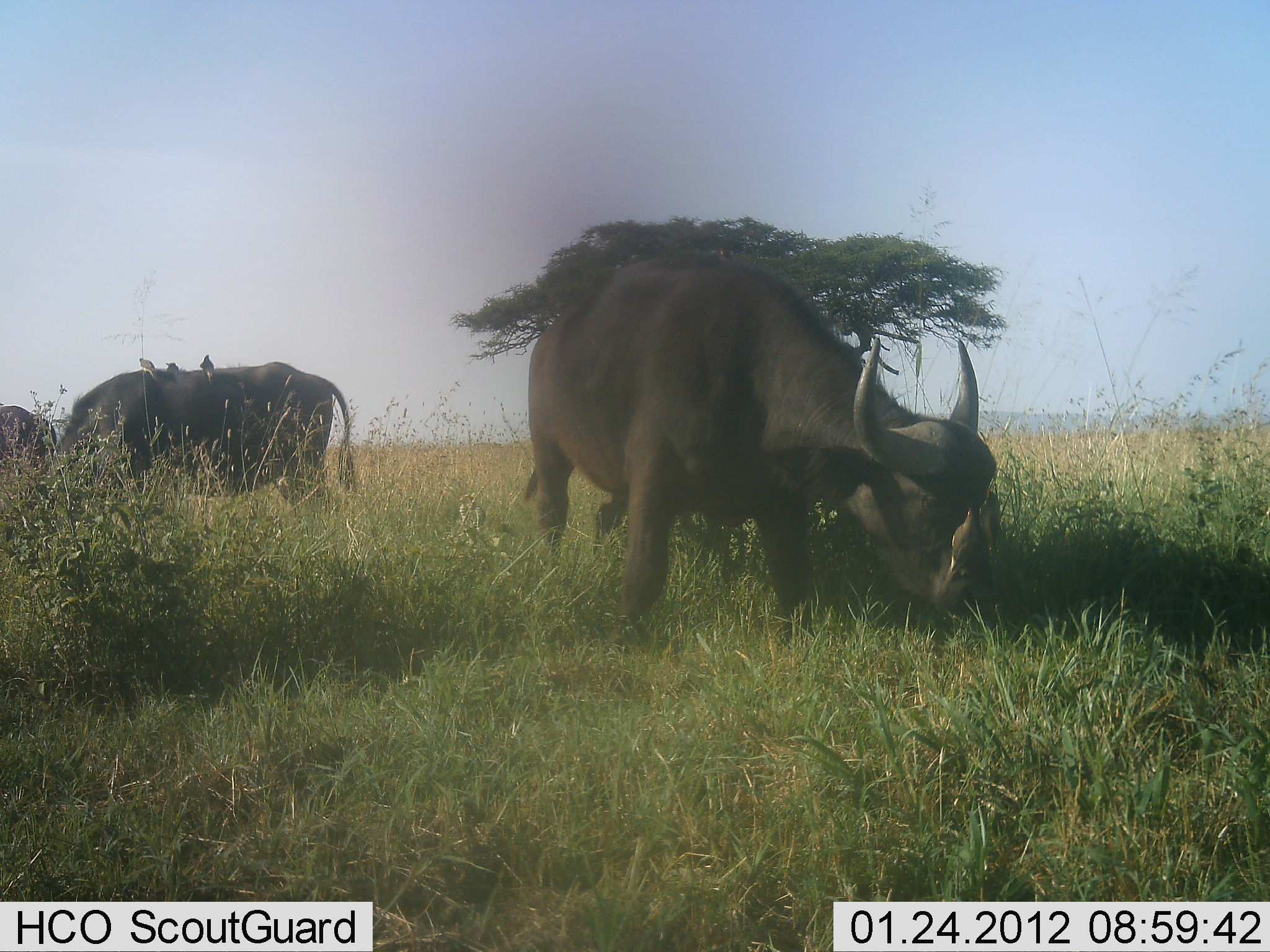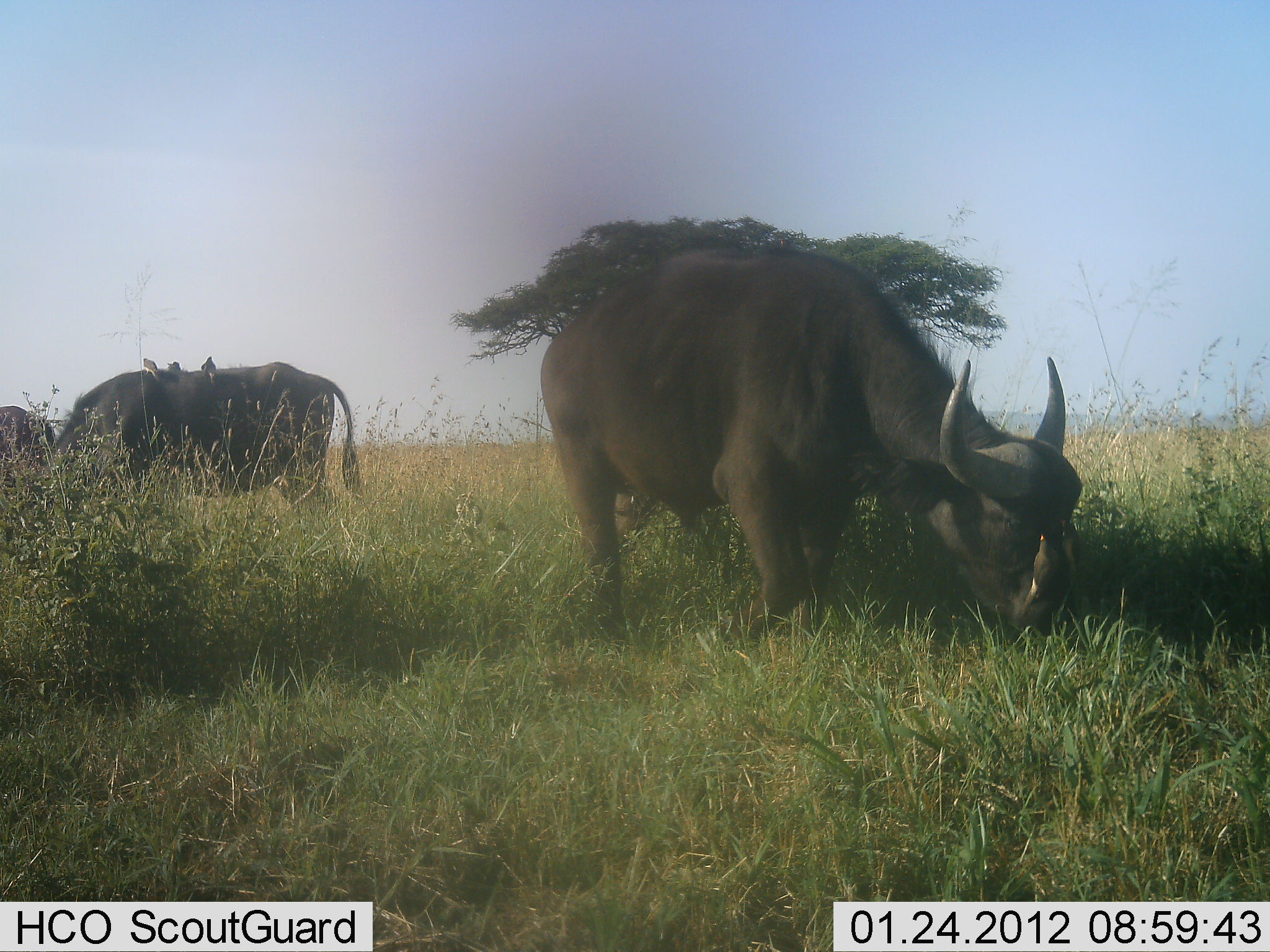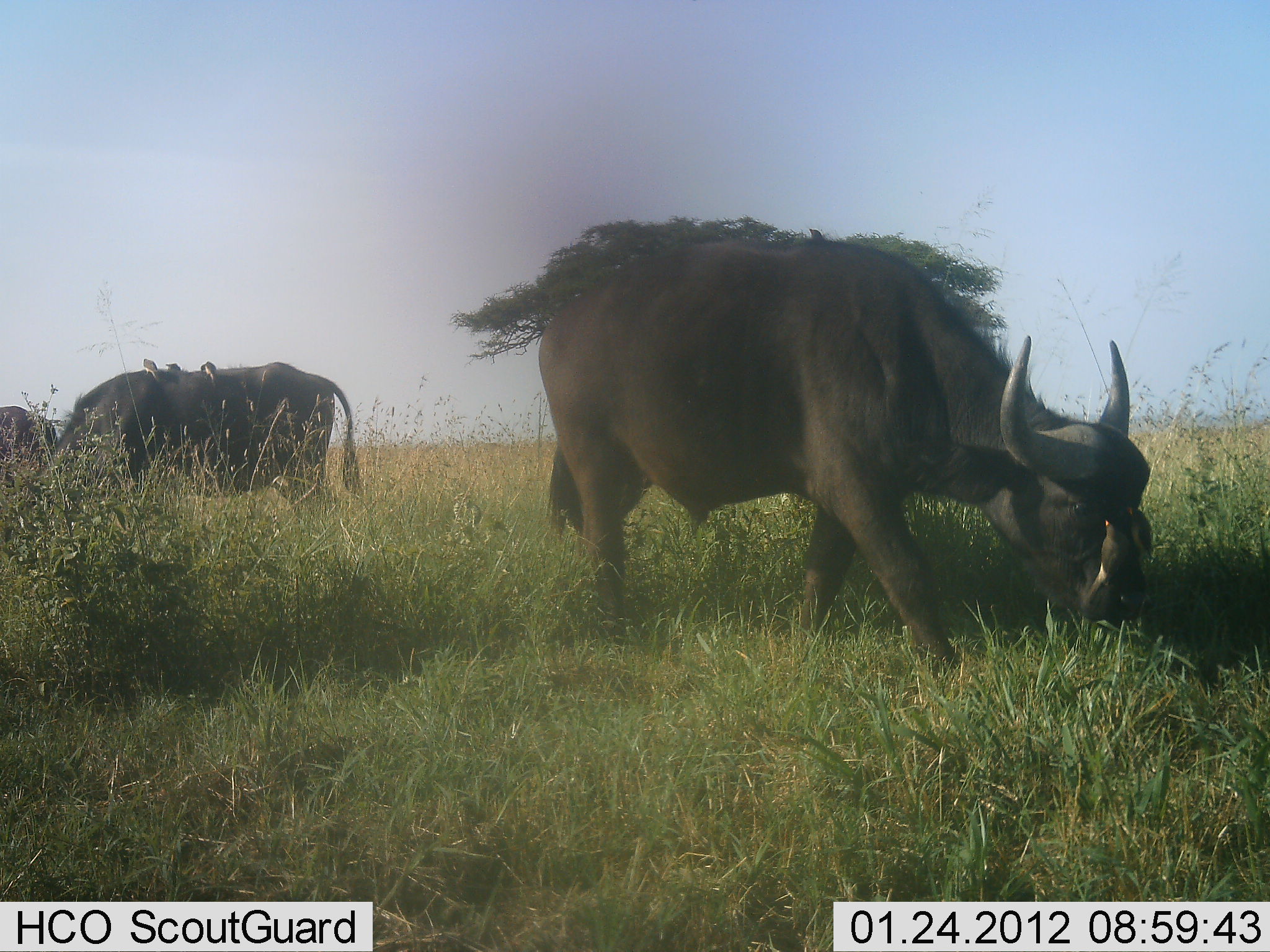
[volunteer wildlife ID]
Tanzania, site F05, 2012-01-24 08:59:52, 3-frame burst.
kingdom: Animalia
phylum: Chordata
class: Mammalia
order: Artiodactyla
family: Bovidae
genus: Syncerus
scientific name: Syncerus caffer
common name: cape buffalo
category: buffalo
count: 3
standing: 26%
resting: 0%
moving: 26%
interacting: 0%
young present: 0%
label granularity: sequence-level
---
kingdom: Animalia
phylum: Chordata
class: Aves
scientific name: Aves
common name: bird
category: otherbird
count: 3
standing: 57%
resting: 36%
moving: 0%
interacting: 7%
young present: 0%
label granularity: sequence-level